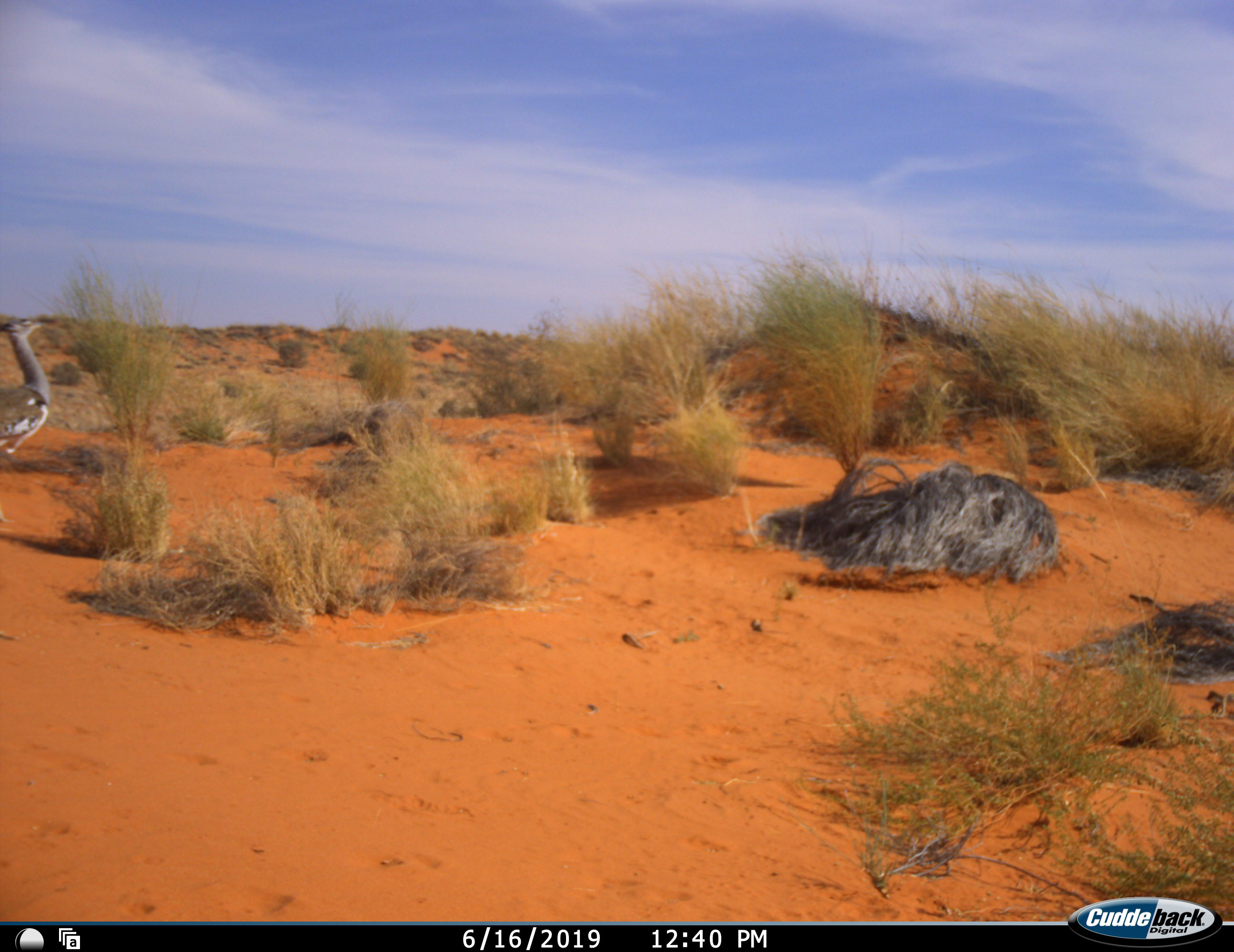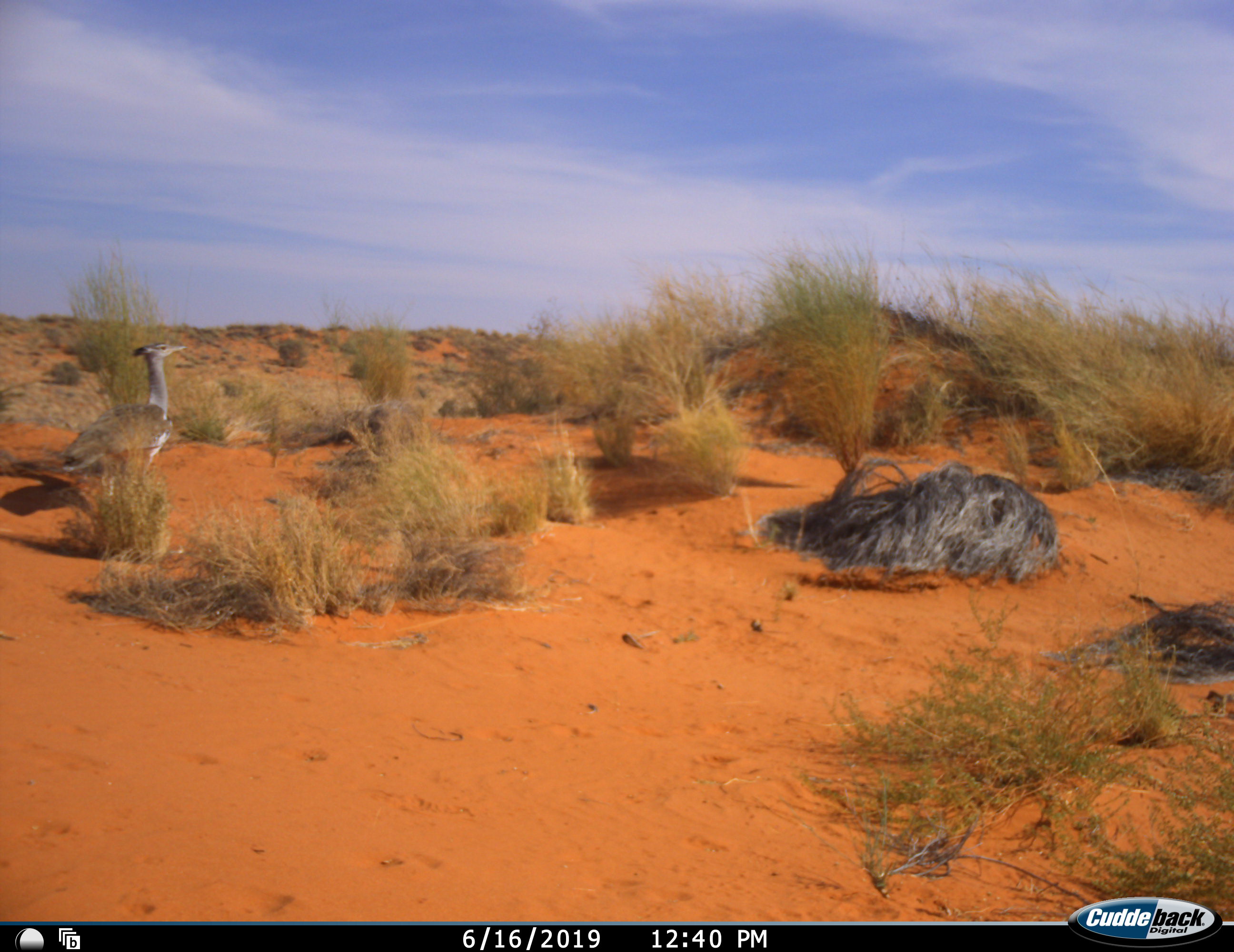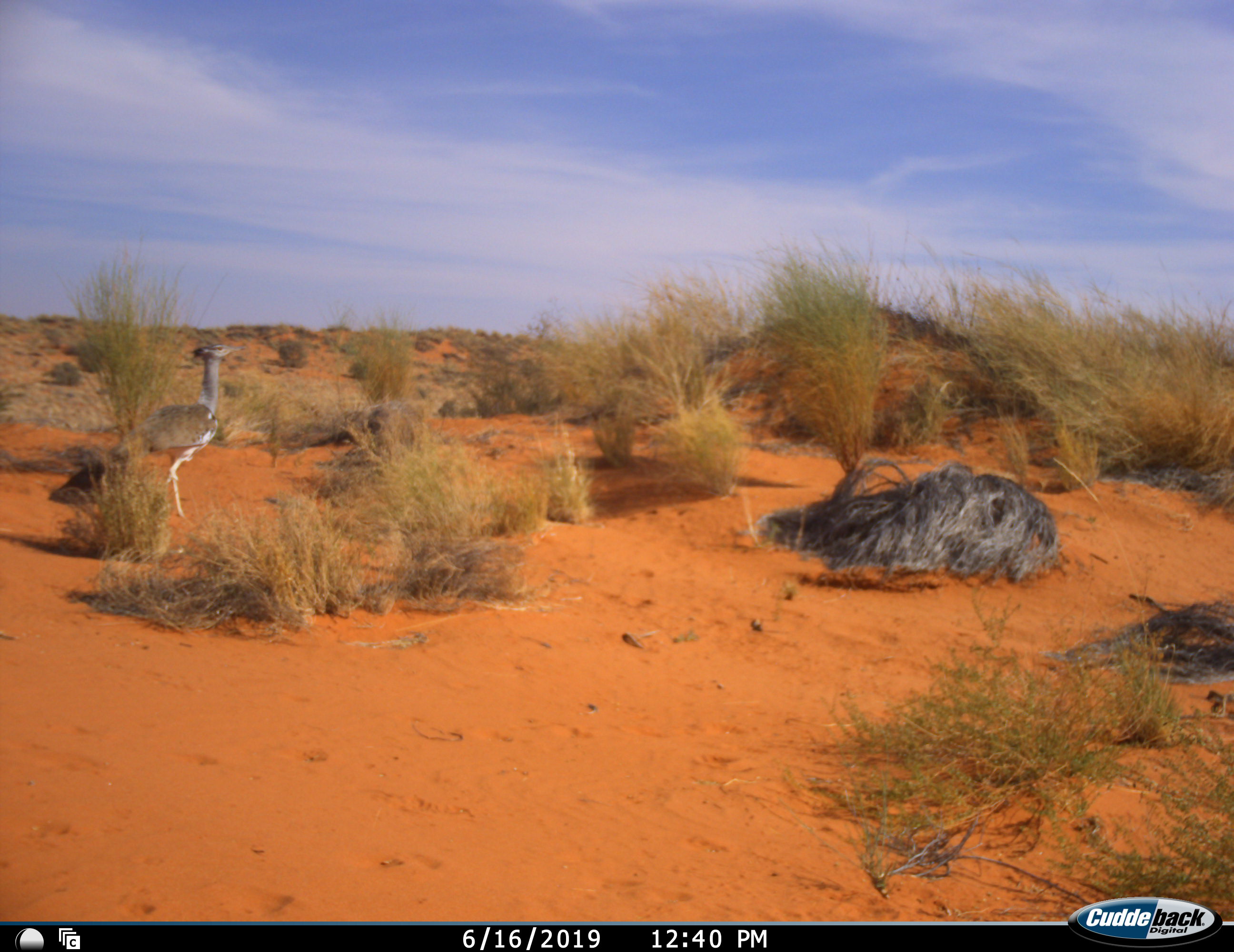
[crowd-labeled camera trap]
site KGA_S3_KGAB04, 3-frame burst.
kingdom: Animalia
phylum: Chordata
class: Aves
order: Otidiformes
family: Otididae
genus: Ardeotis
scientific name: Ardeotis kori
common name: kori bustard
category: bustardkori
Bustardkori (kori bustard) (Ardeotis kori), count 1. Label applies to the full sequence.